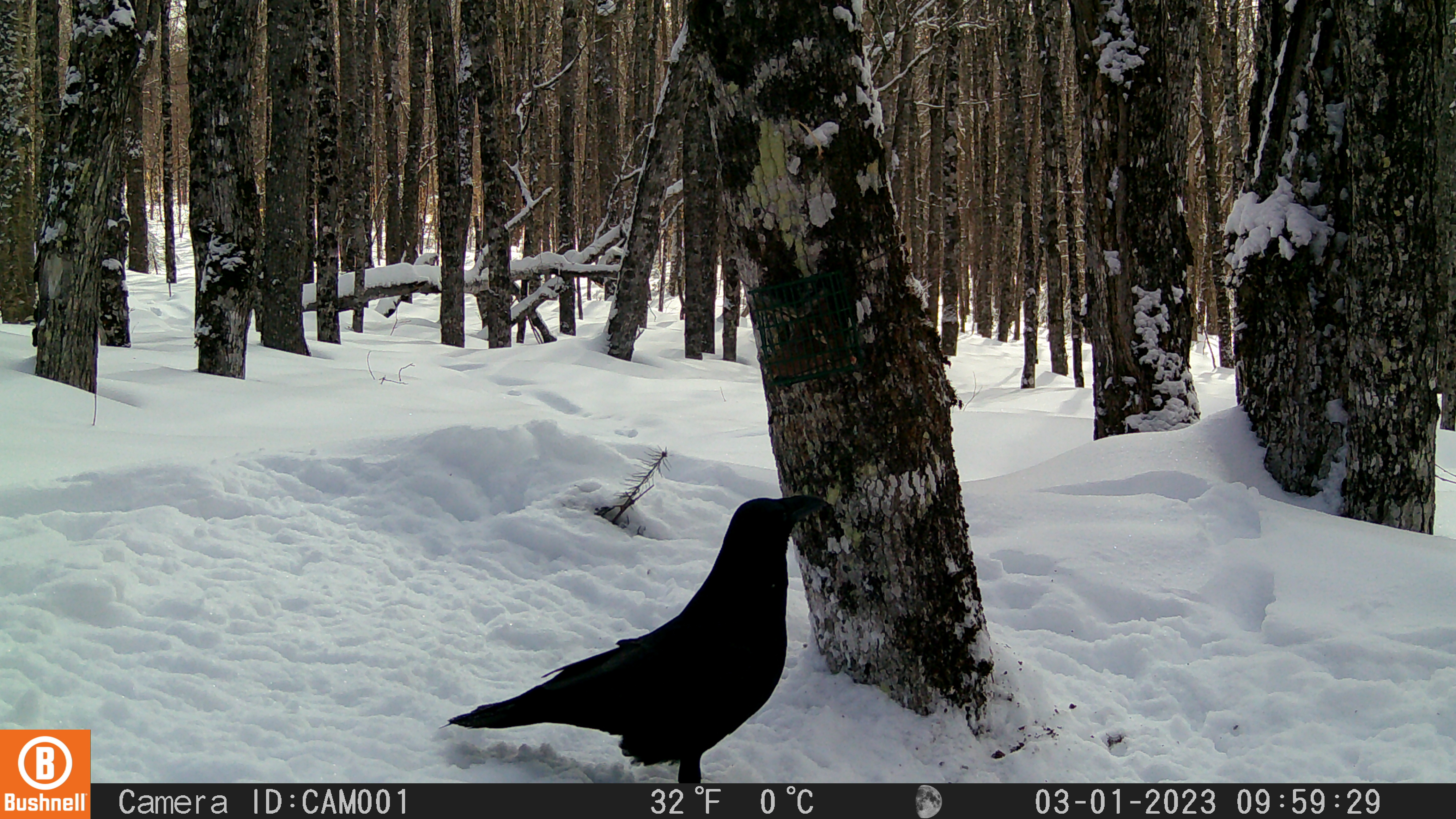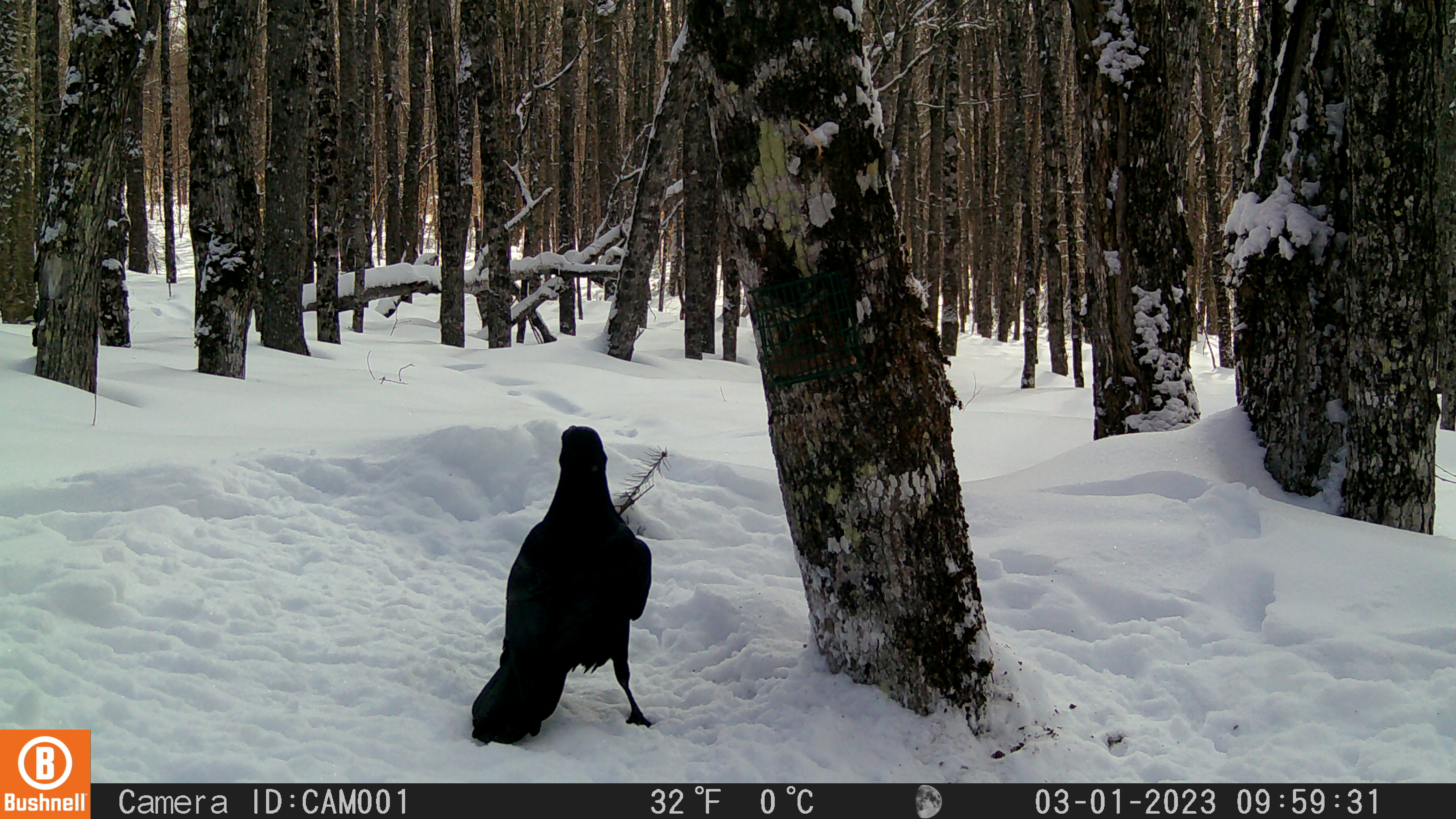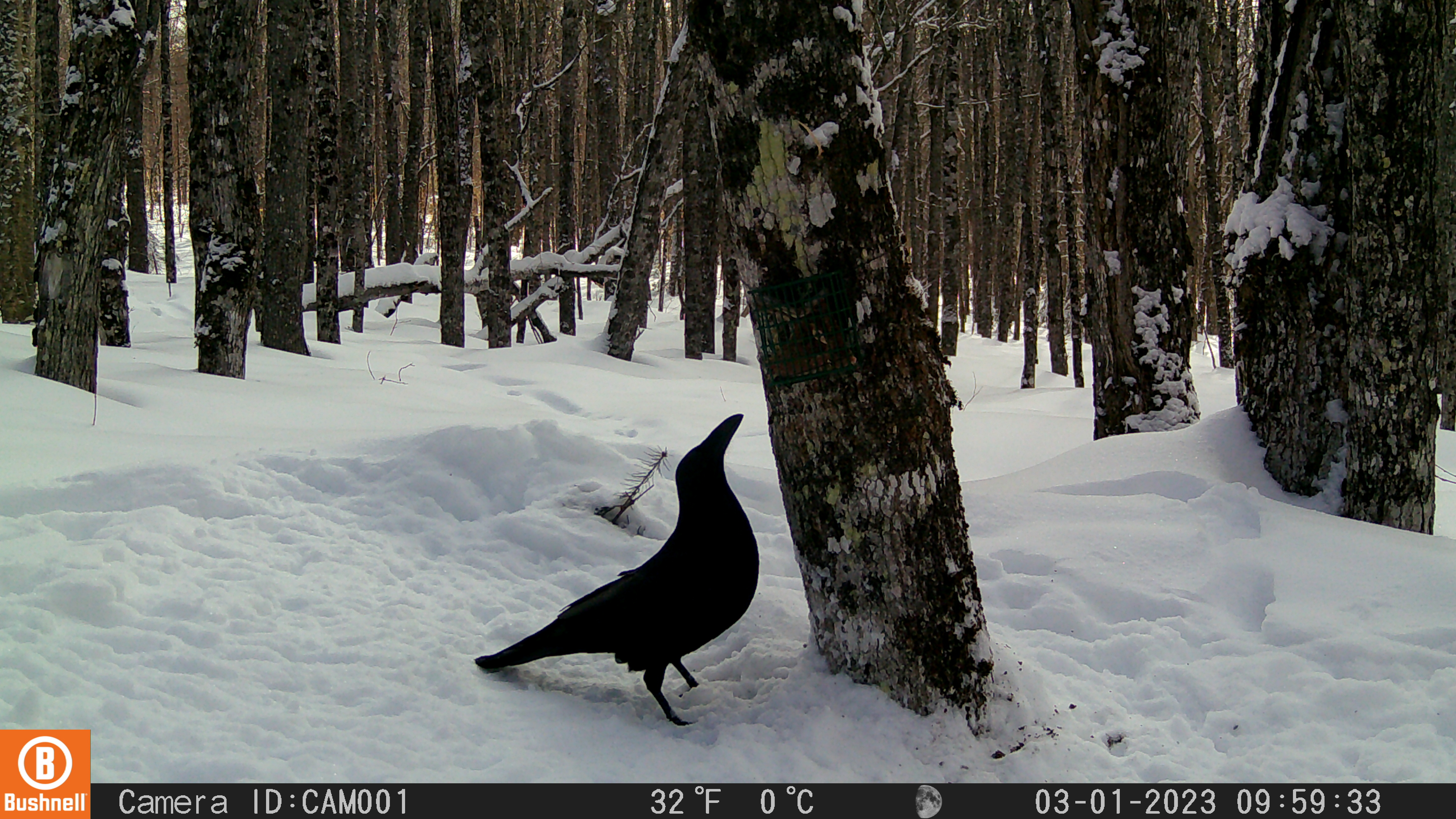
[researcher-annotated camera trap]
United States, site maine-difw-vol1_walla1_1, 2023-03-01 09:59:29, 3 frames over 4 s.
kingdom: Animalia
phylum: Chordata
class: Aves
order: Passeriformes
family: Corvidae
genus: Corvus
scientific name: Corvus corax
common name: common raven